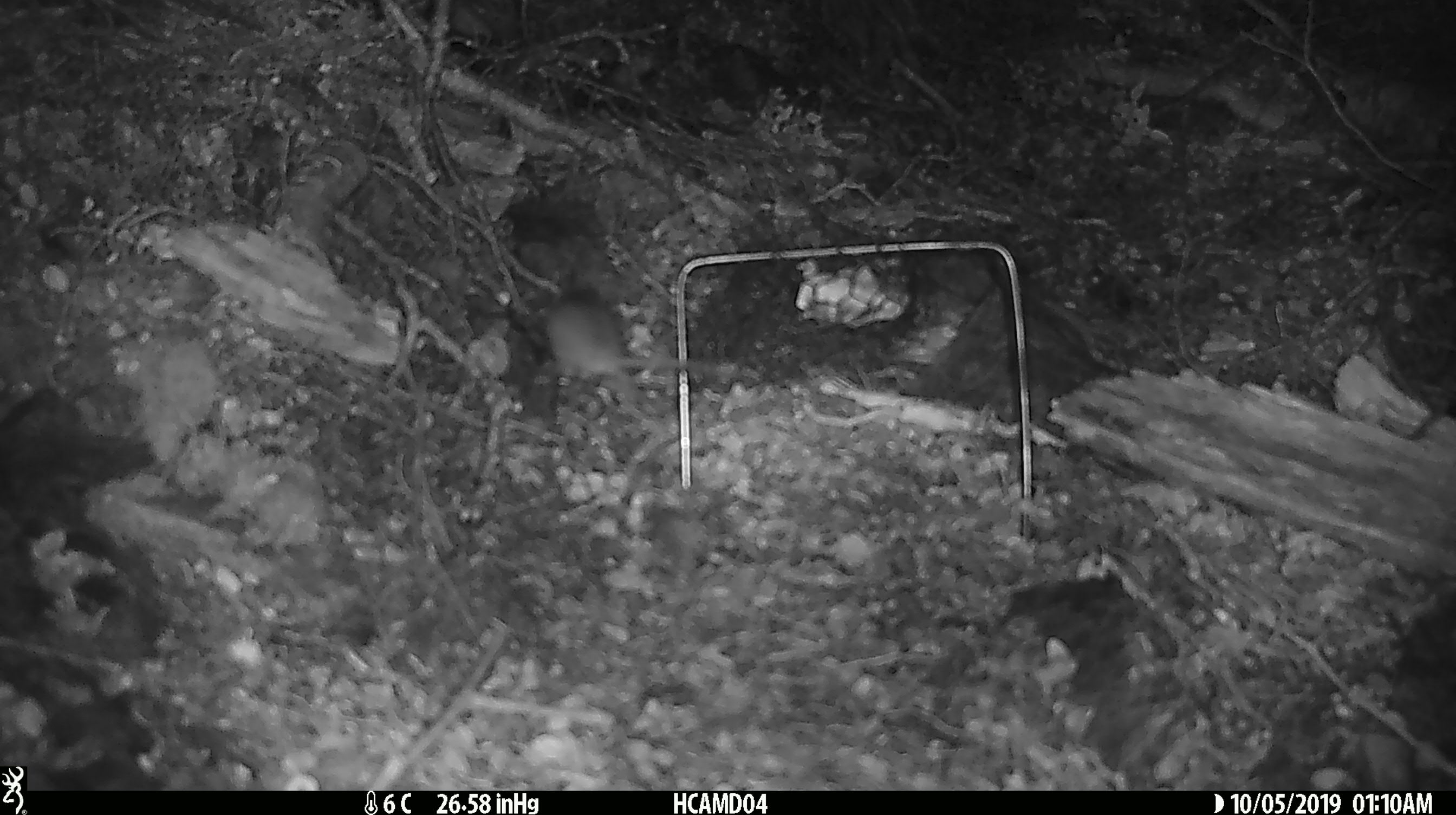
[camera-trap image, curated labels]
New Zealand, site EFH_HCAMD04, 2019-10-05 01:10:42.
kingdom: Animalia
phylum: Chordata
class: Mammalia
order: Rodentia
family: Muridae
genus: Mus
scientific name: Mus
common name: mouse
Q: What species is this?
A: Mouse (Mus).